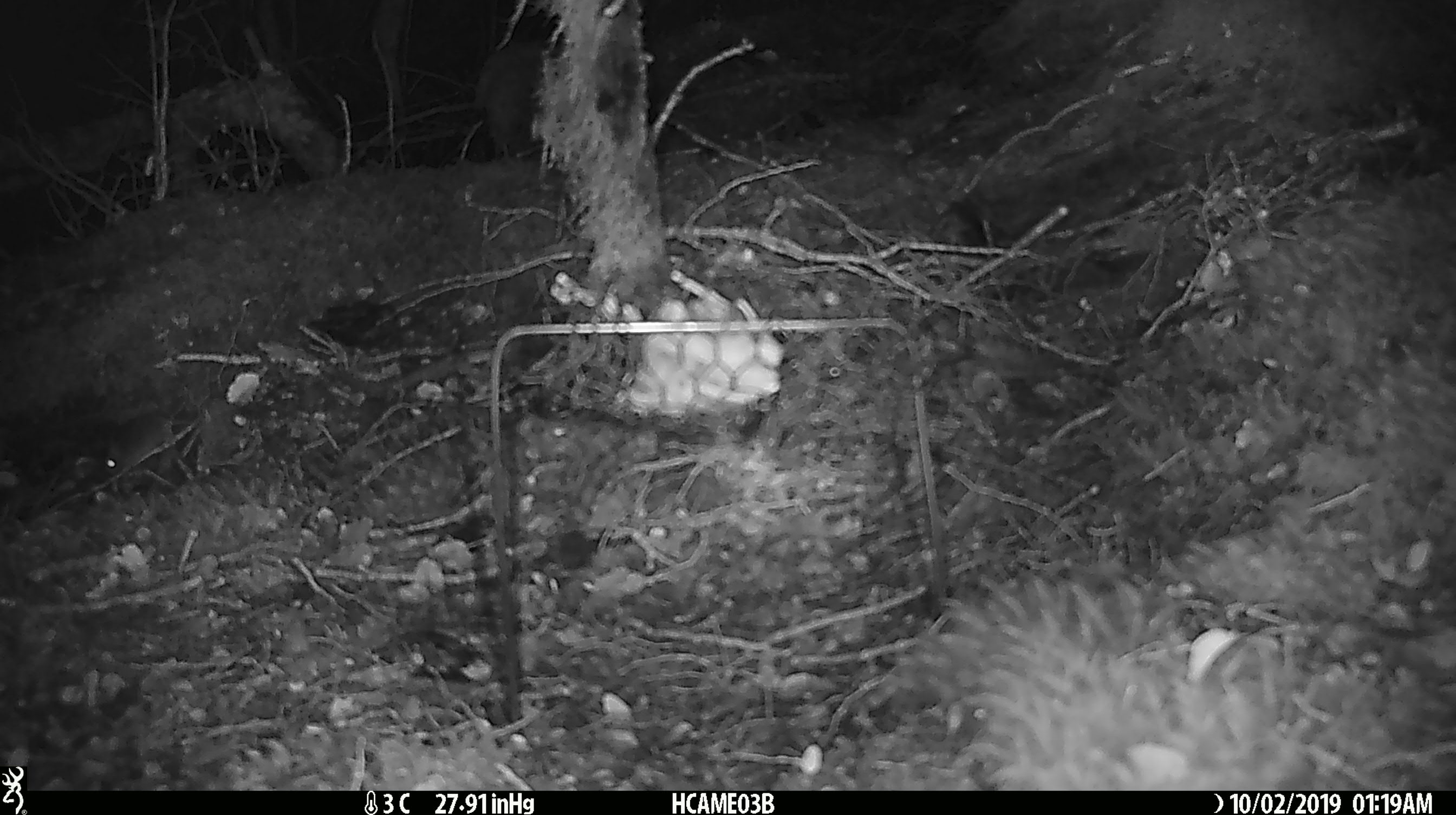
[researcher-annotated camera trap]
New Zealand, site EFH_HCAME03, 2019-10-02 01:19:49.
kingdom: Animalia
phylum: Chordata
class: Mammalia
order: Rodentia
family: Muridae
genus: Mus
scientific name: Mus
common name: mouse